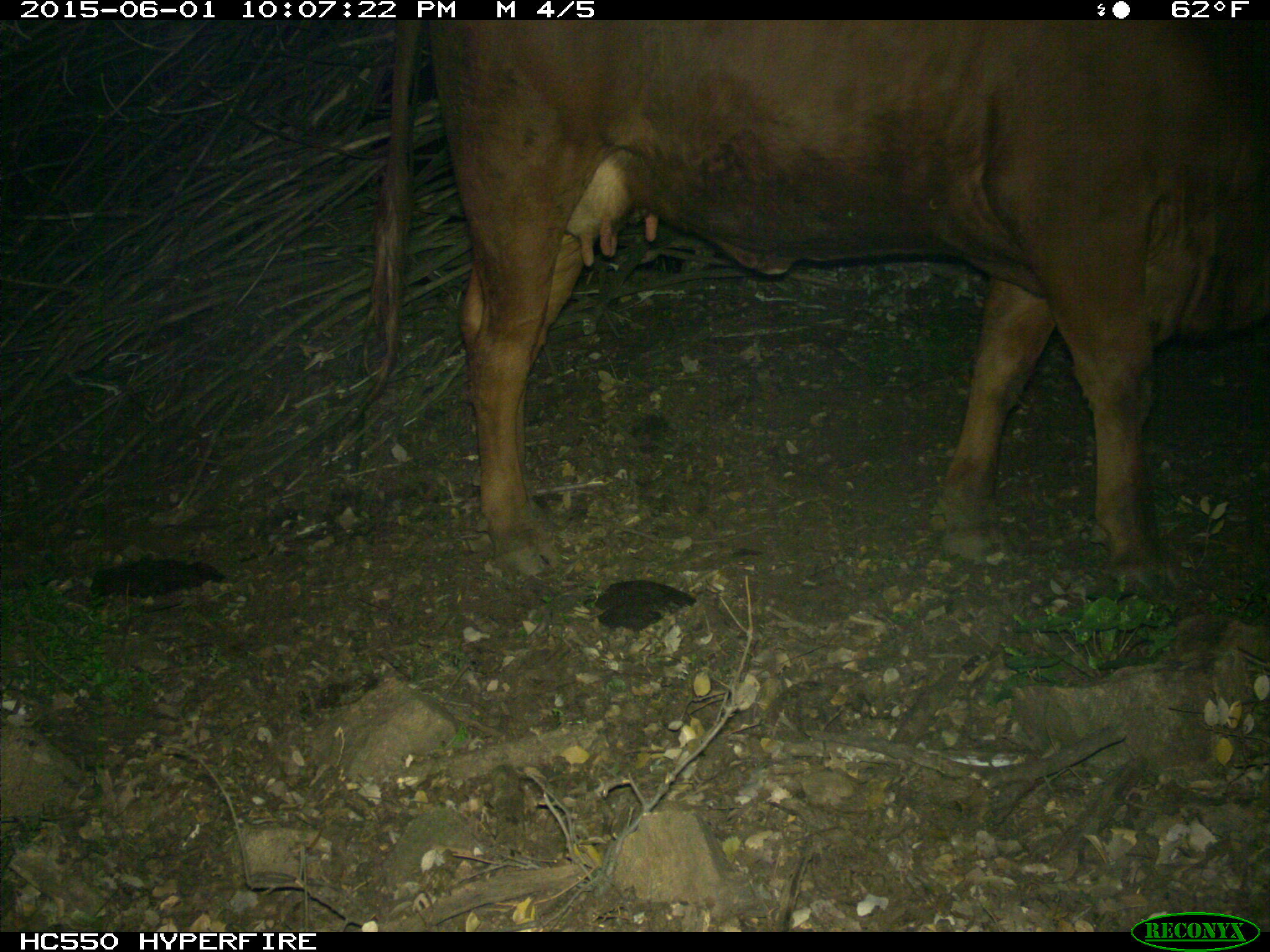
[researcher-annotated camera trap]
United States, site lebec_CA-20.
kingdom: Animalia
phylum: Chordata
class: Mammalia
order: Artiodactyla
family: Bovidae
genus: Bos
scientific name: Bos taurus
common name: domestic cow